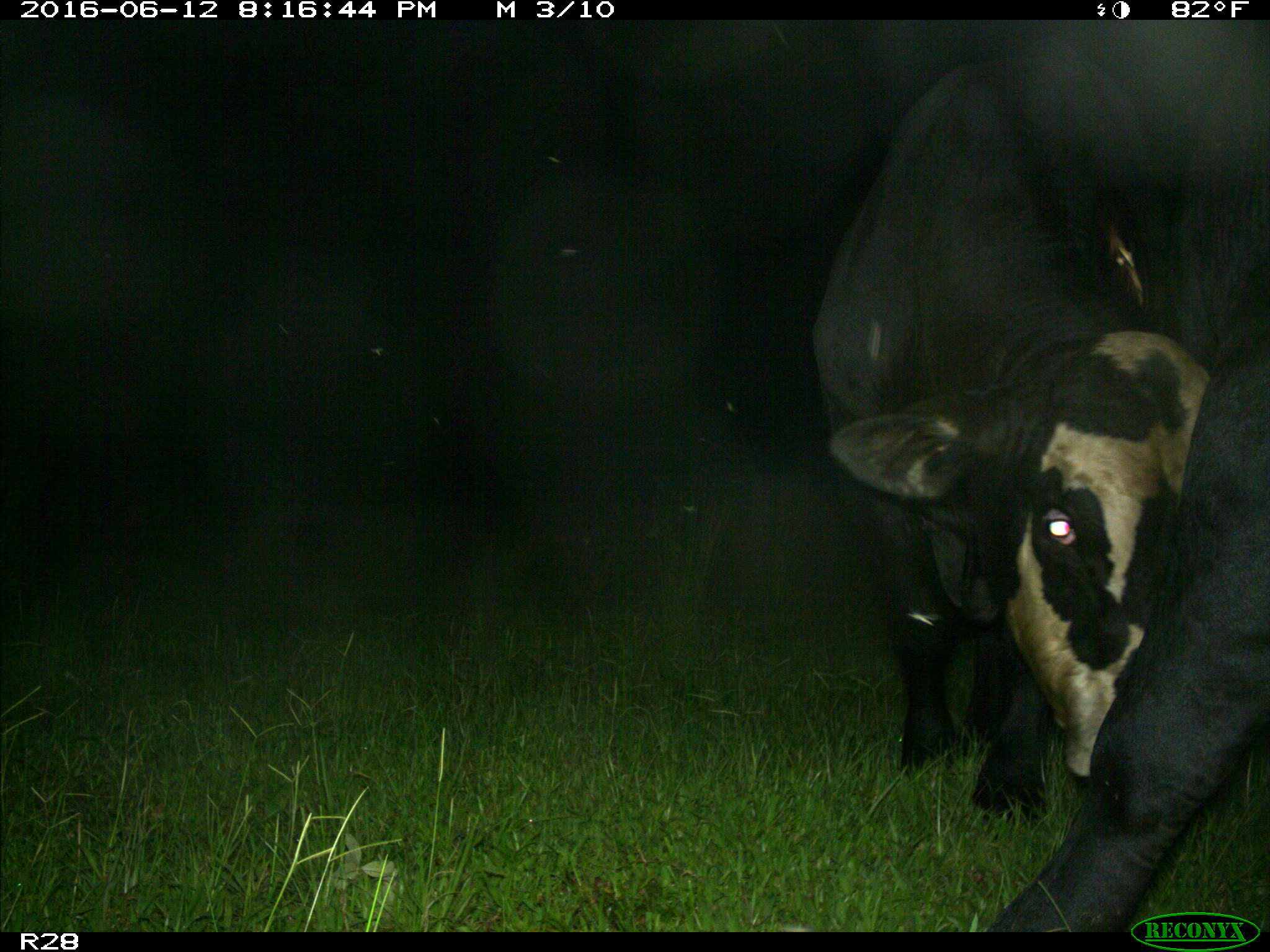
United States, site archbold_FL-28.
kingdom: Animalia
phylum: Chordata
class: Mammalia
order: Artiodactyla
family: Bovidae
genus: Bos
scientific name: Bos taurus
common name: domestic cow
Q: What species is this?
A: Bos taurus (domestic cow).